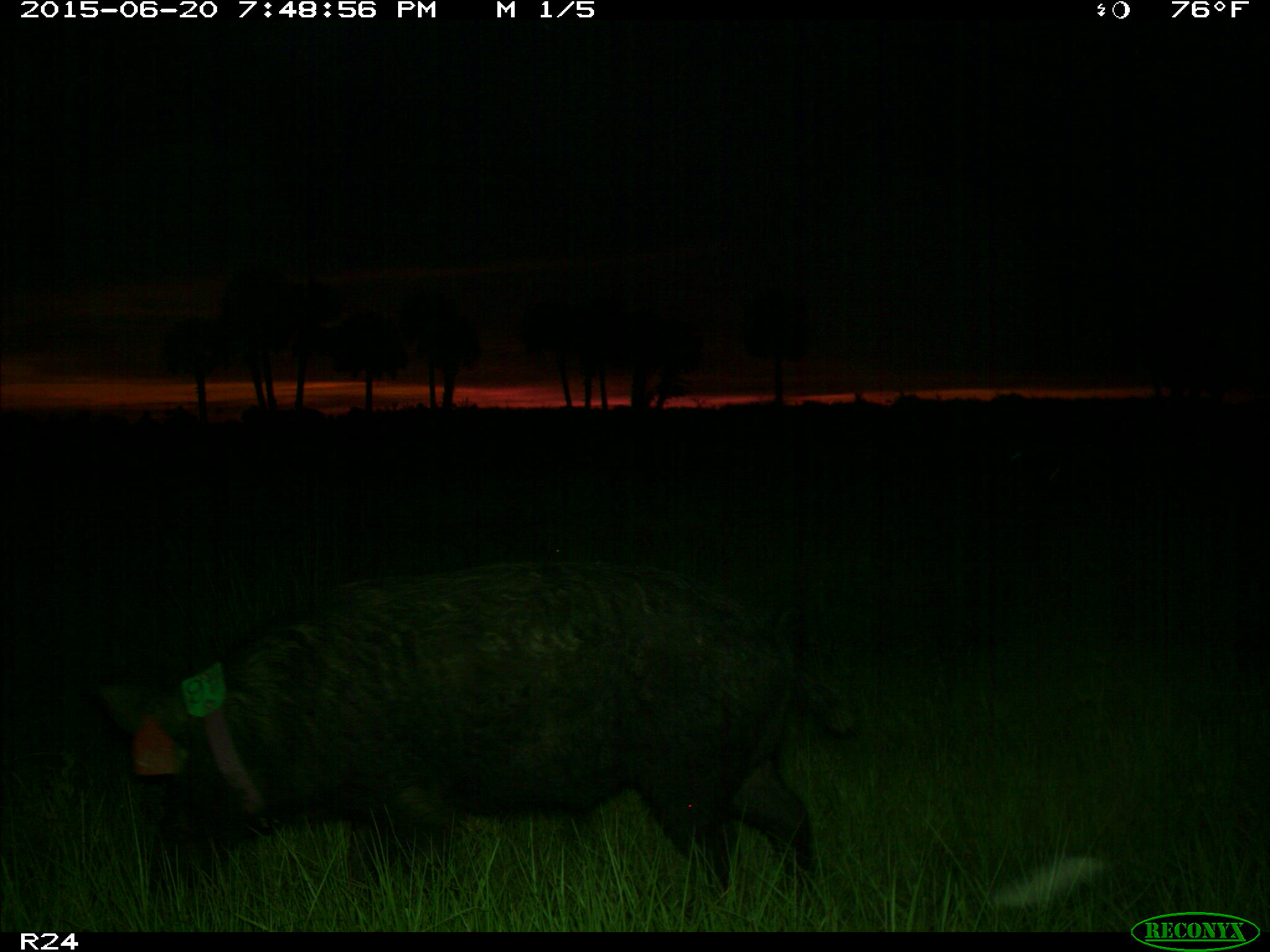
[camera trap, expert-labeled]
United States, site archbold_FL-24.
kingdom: Animalia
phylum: Chordata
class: Mammalia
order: Artiodactyla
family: Bovidae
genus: Bos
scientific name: Bos taurus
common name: domestic cow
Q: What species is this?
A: Bos taurus (domestic cow).